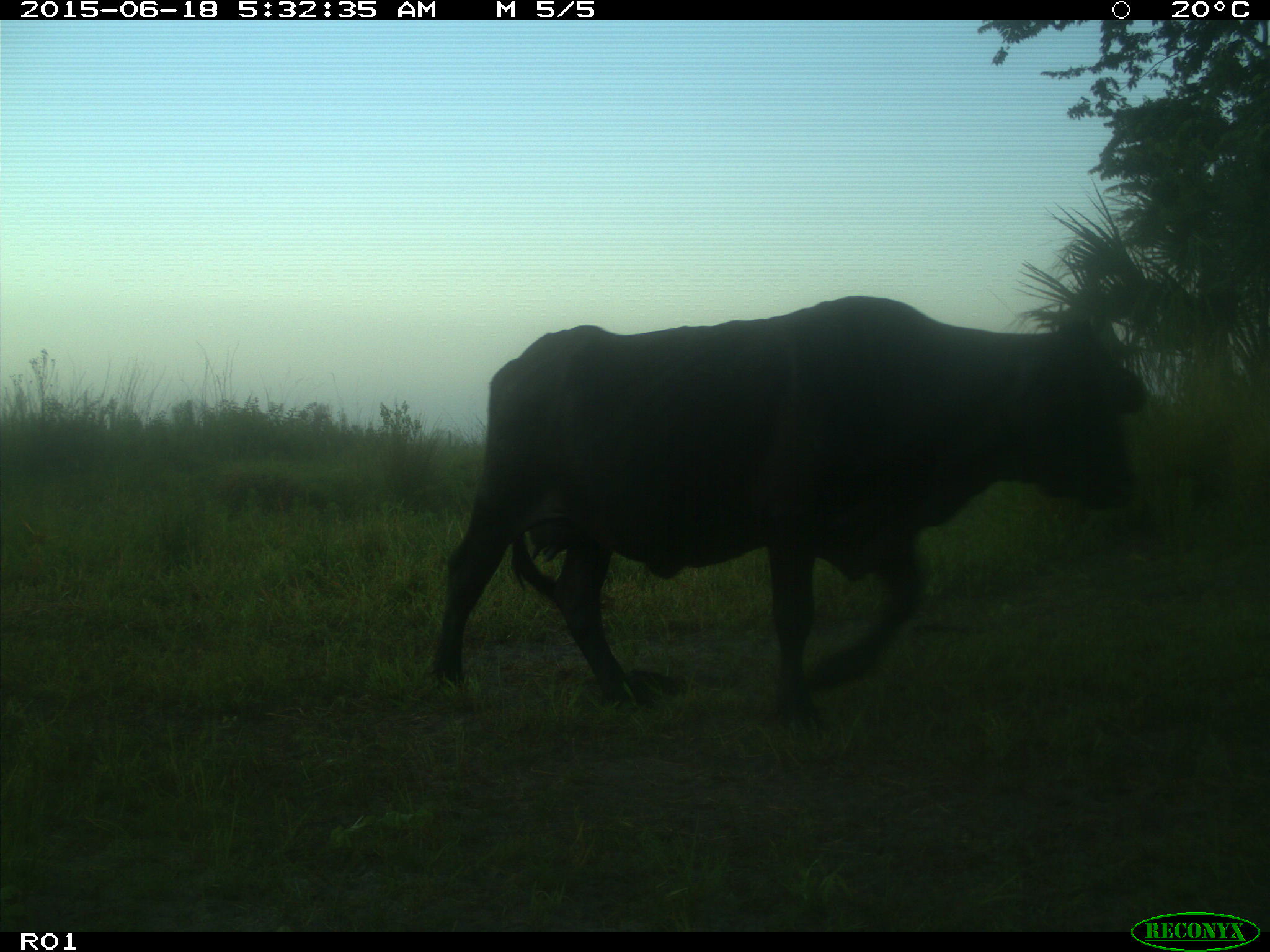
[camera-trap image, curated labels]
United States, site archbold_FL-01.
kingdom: Animalia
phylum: Chordata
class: Mammalia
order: Artiodactyla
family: Bovidae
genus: Bos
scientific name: Bos taurus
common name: domestic cow